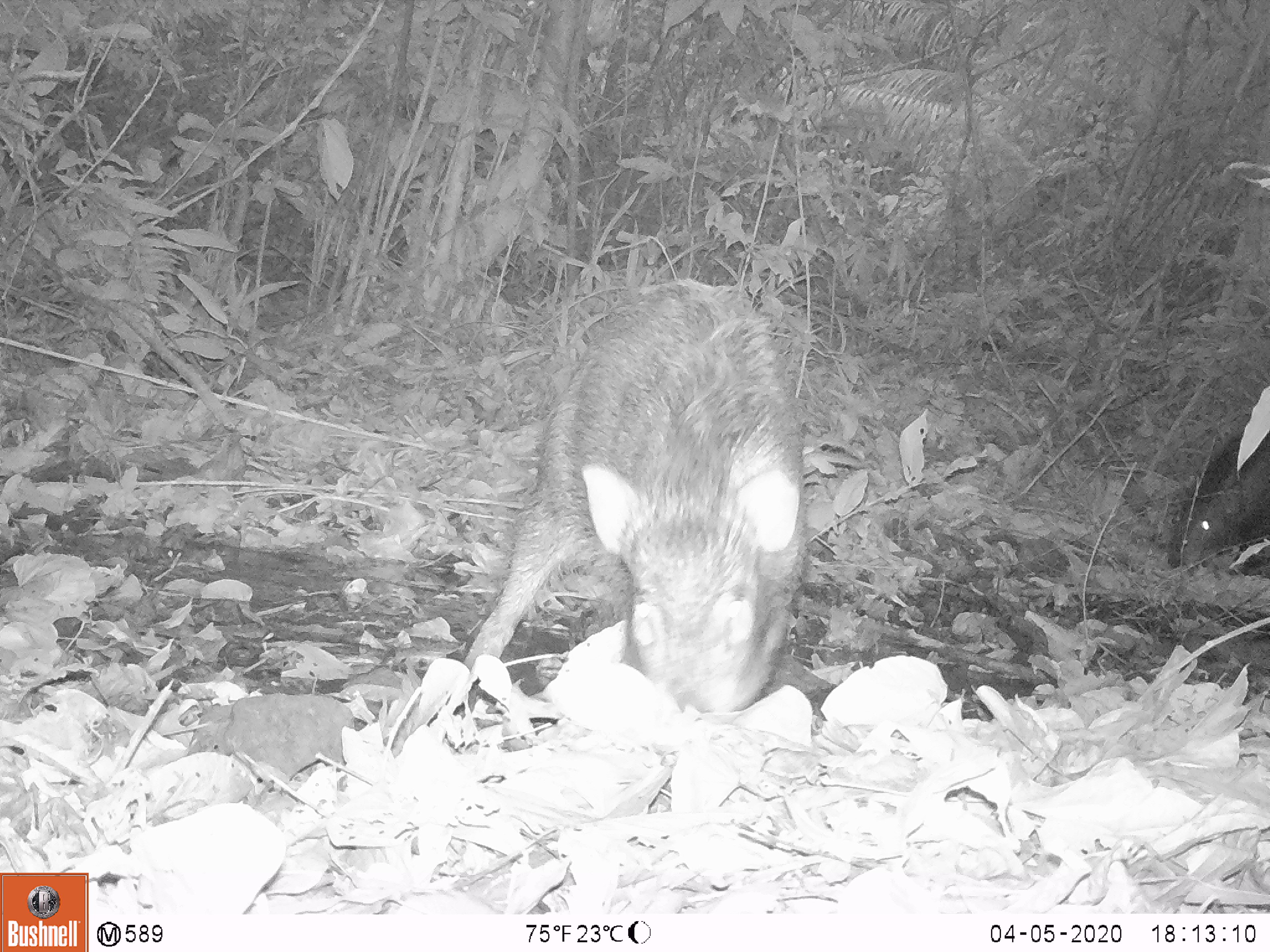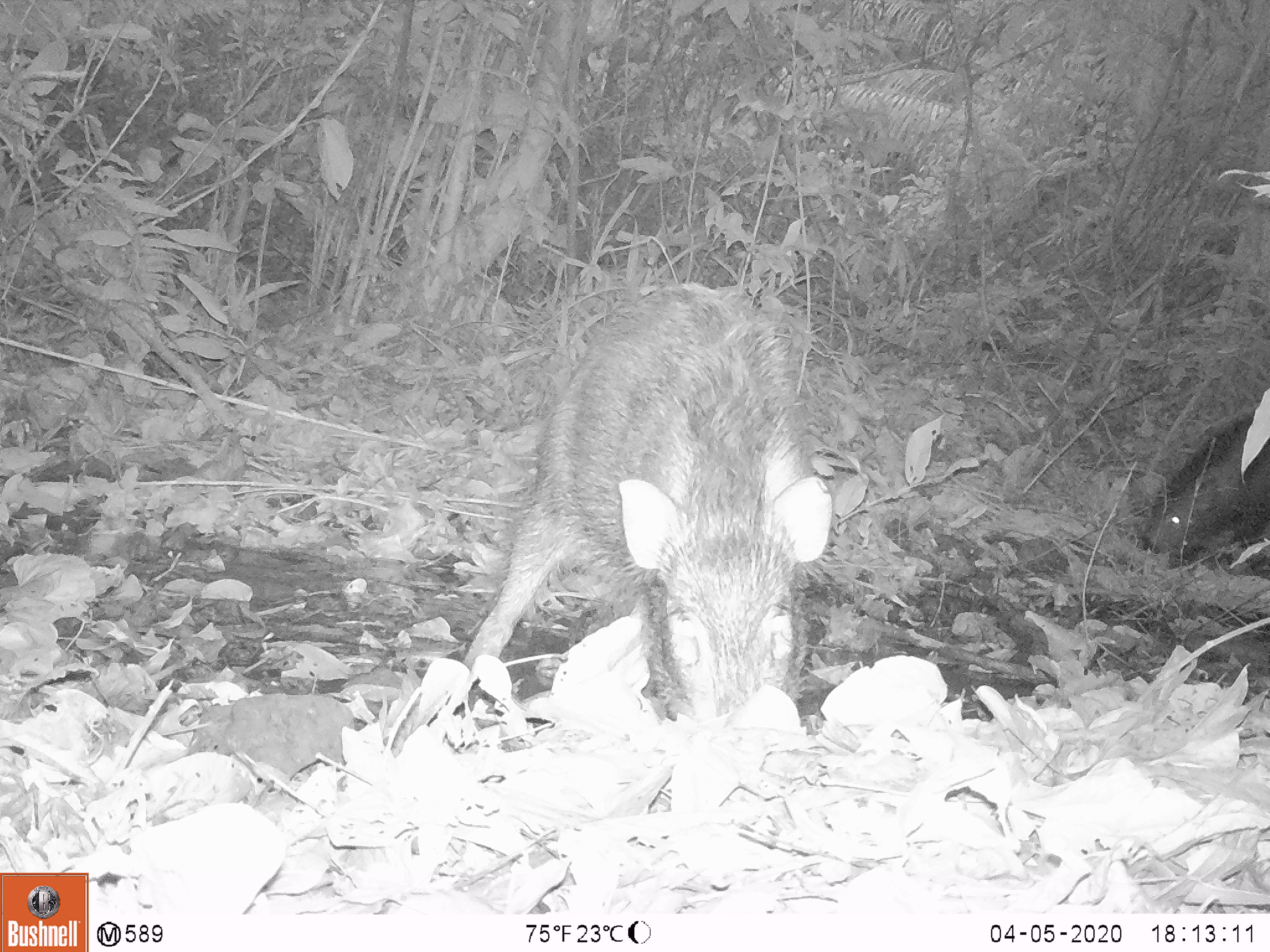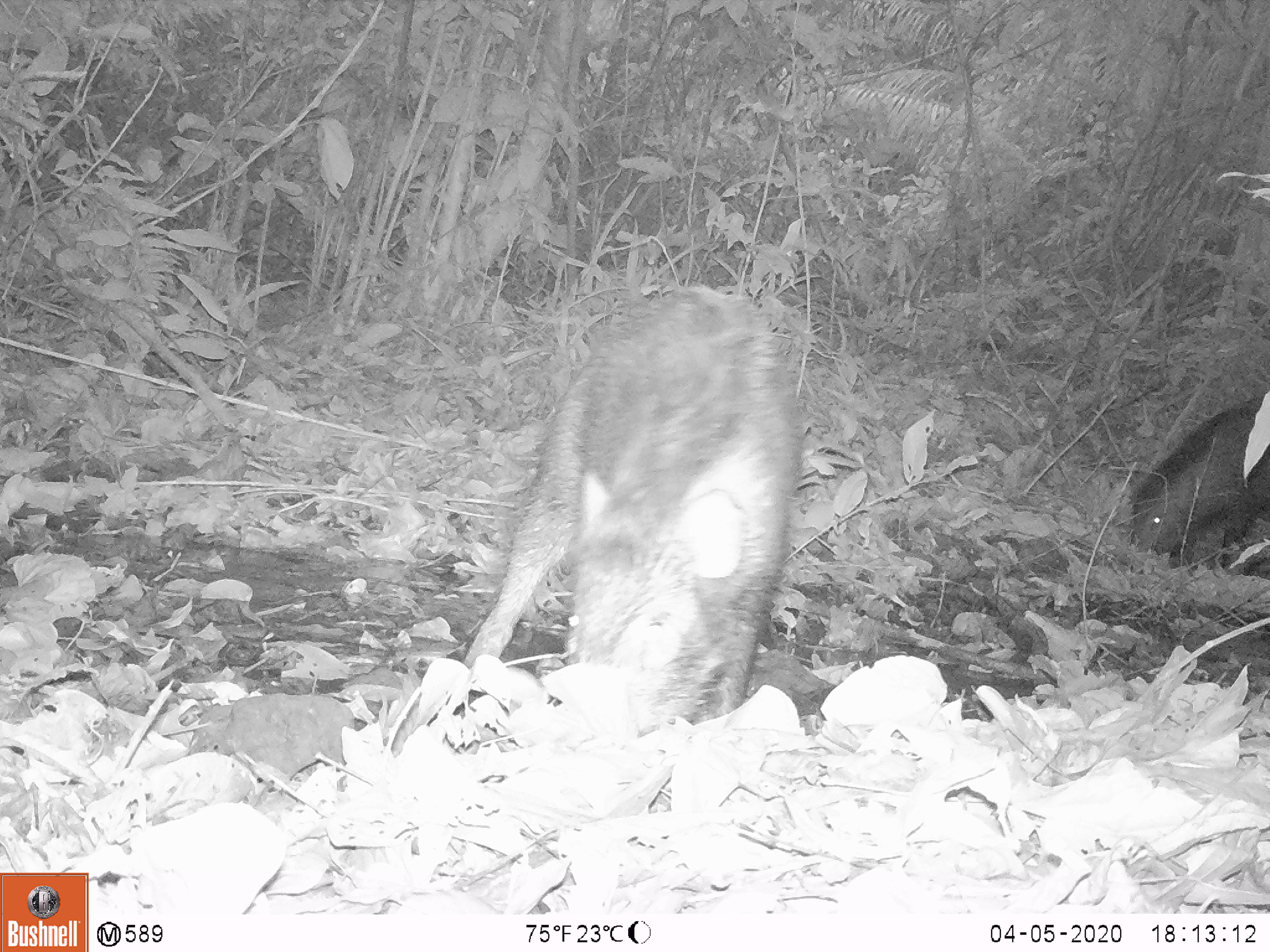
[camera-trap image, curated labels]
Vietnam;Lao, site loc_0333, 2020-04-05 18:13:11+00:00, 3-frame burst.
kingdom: Animalia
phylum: Chordata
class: Mammalia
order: Artiodactyla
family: Suidae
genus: Sus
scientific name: Sus scrofa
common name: eurasian wild pig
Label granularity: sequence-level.